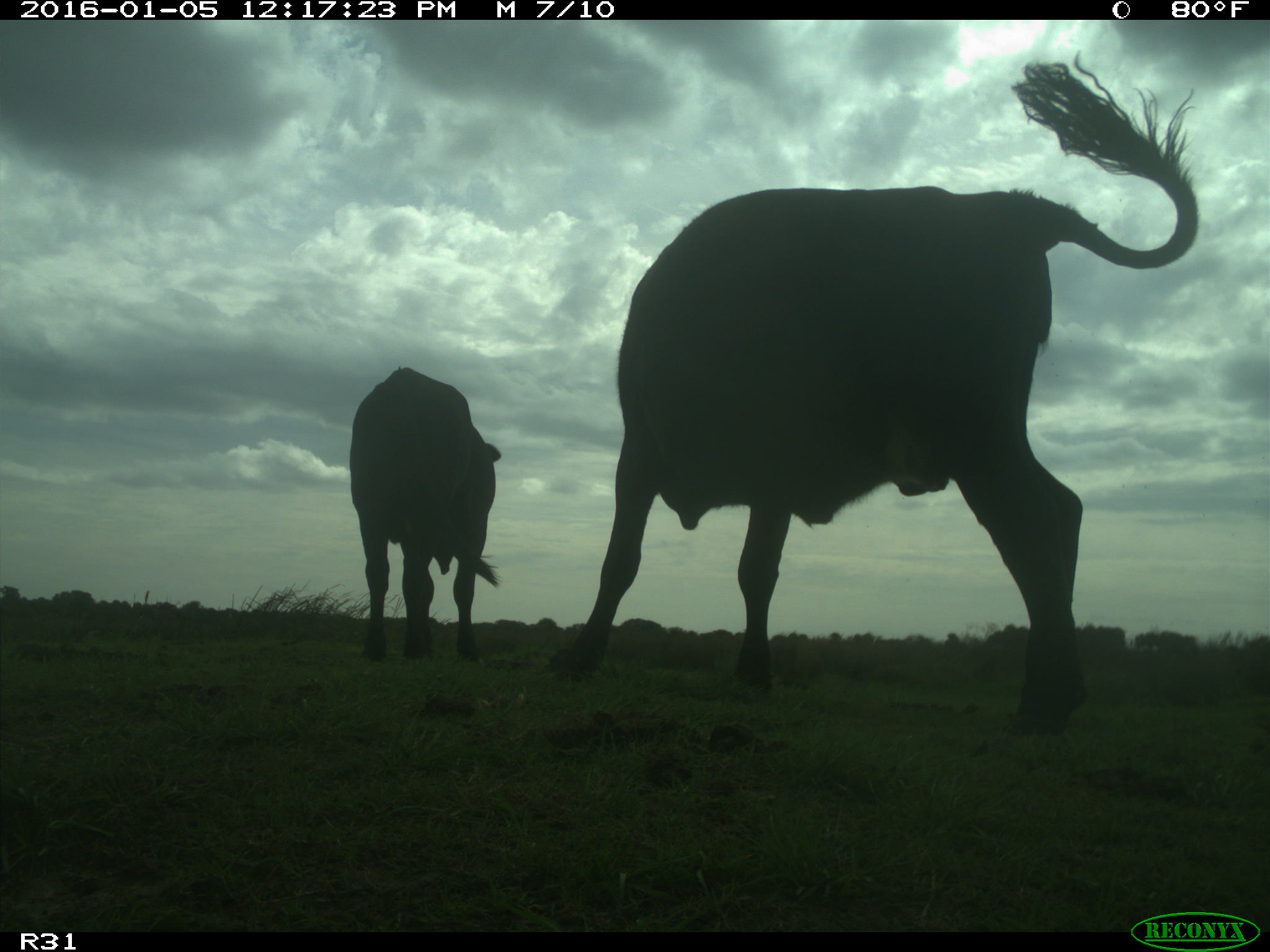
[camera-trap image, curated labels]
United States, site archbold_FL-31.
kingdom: Animalia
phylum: Chordata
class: Mammalia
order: Artiodactyla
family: Bovidae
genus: Bos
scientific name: Bos taurus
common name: domestic cow